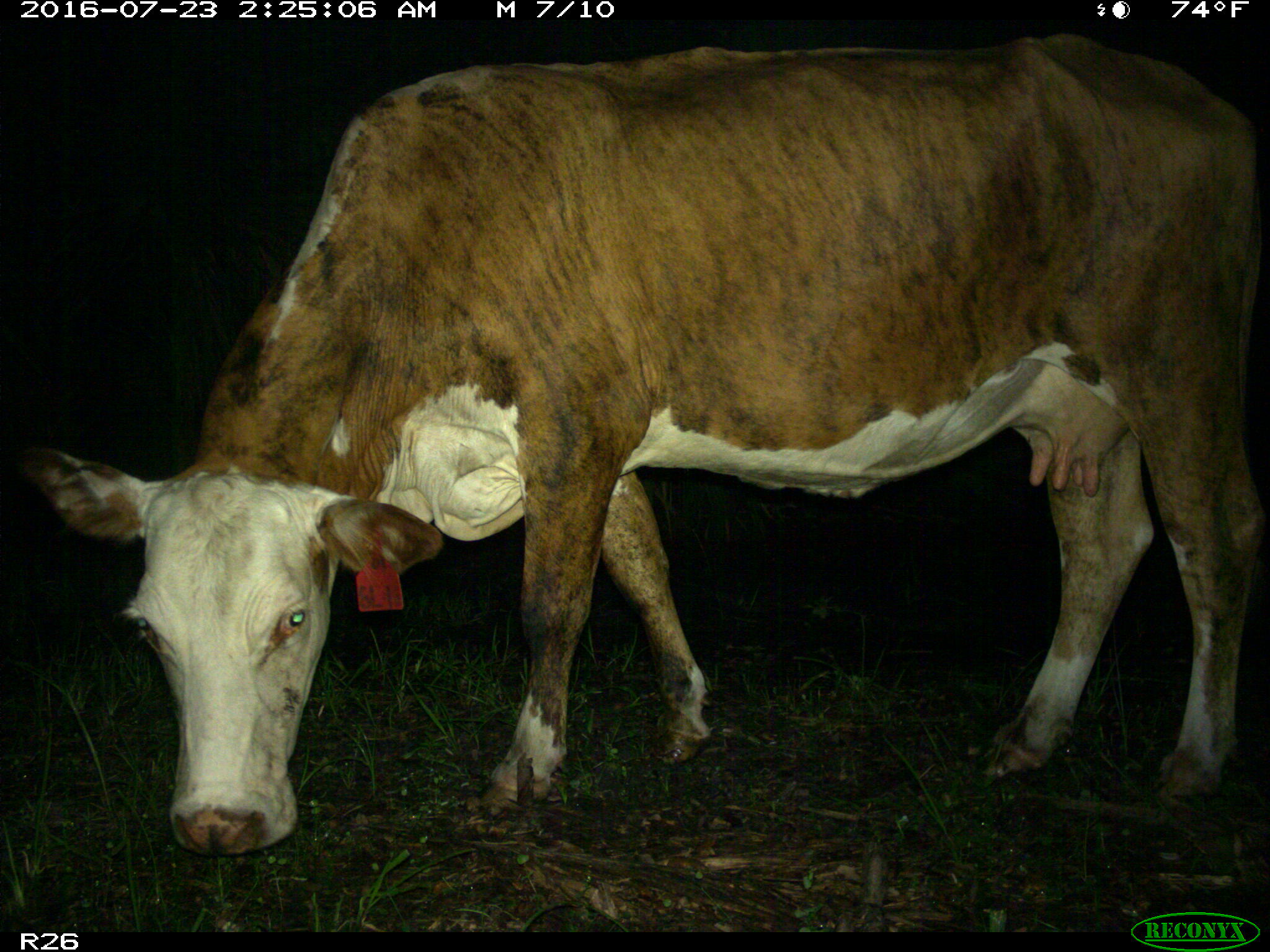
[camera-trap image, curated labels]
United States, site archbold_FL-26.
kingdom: Animalia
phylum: Chordata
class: Mammalia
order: Artiodactyla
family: Bovidae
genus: Bos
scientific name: Bos taurus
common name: domestic cow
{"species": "Bos taurus (domestic cow)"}